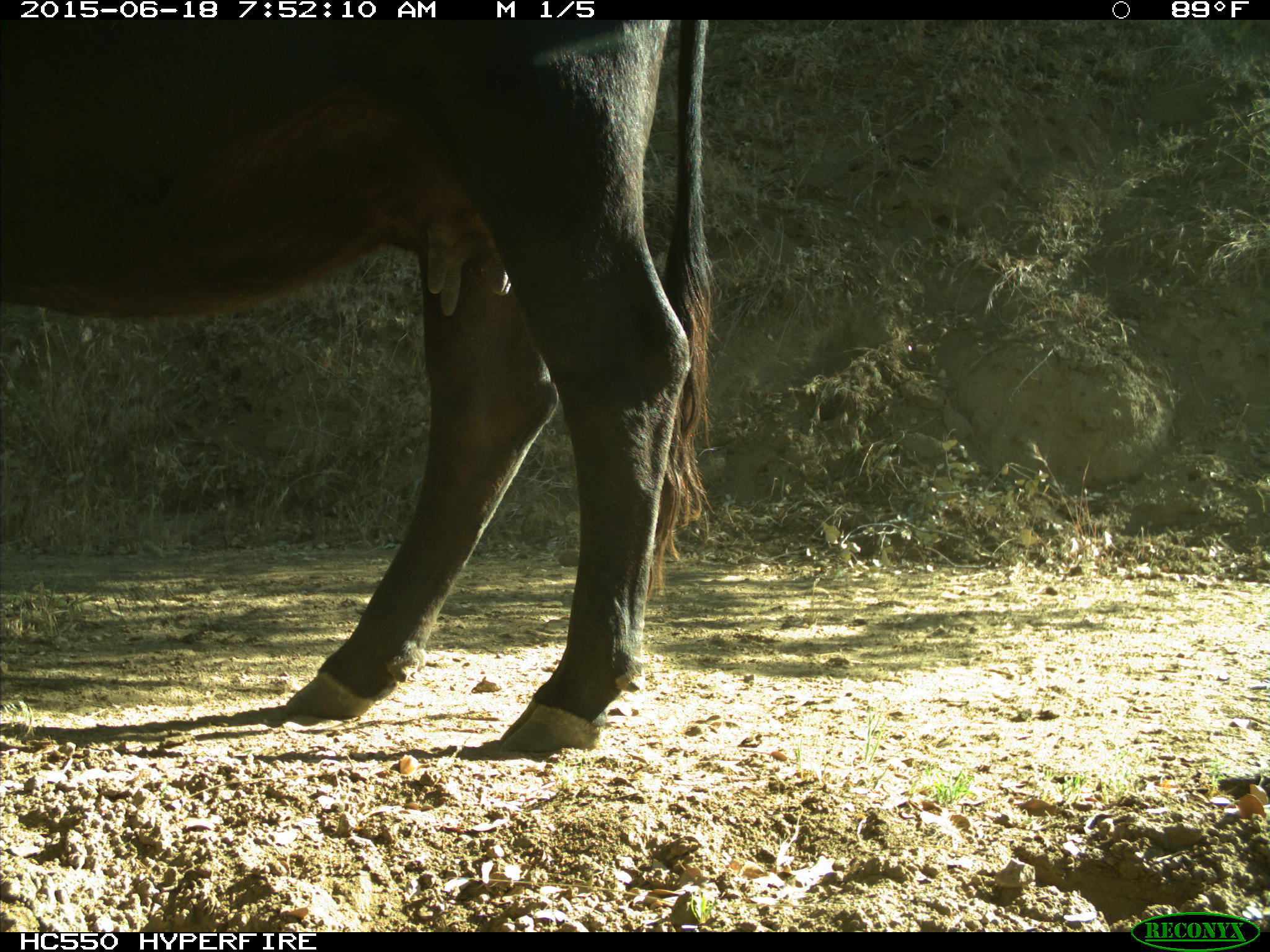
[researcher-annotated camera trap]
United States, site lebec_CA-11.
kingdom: Animalia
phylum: Chordata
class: Mammalia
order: Artiodactyla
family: Bovidae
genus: Bos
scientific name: Bos taurus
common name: domestic cow